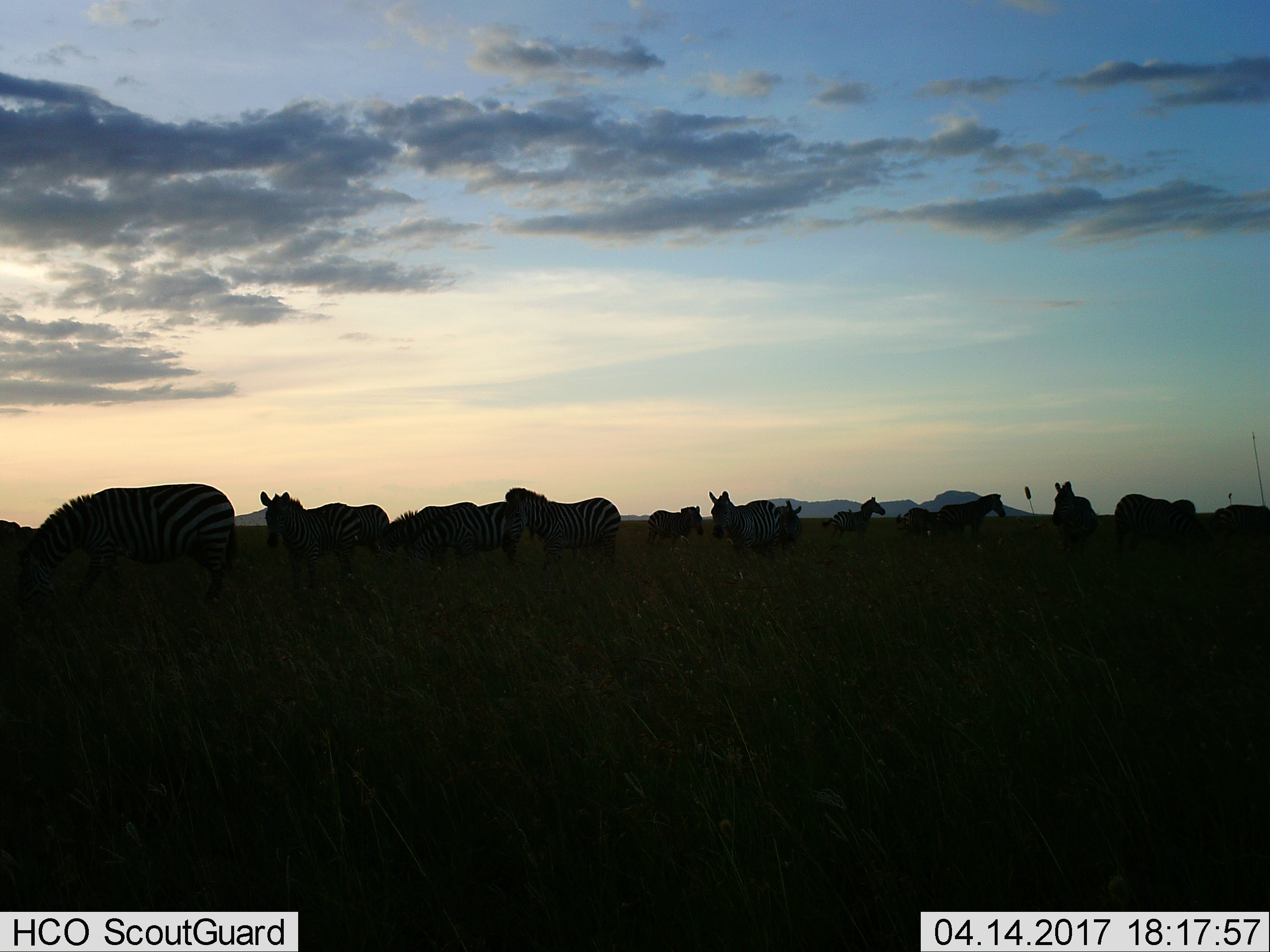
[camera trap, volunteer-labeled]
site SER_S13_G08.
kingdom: Animalia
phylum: Chordata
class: Mammalia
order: Perissodactyla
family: Equidae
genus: Equus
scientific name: Equus quagga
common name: plains zebra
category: zebraplains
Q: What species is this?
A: Zebraplains (plains zebra) (Equus quagga).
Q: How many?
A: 11-50.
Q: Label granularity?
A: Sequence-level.